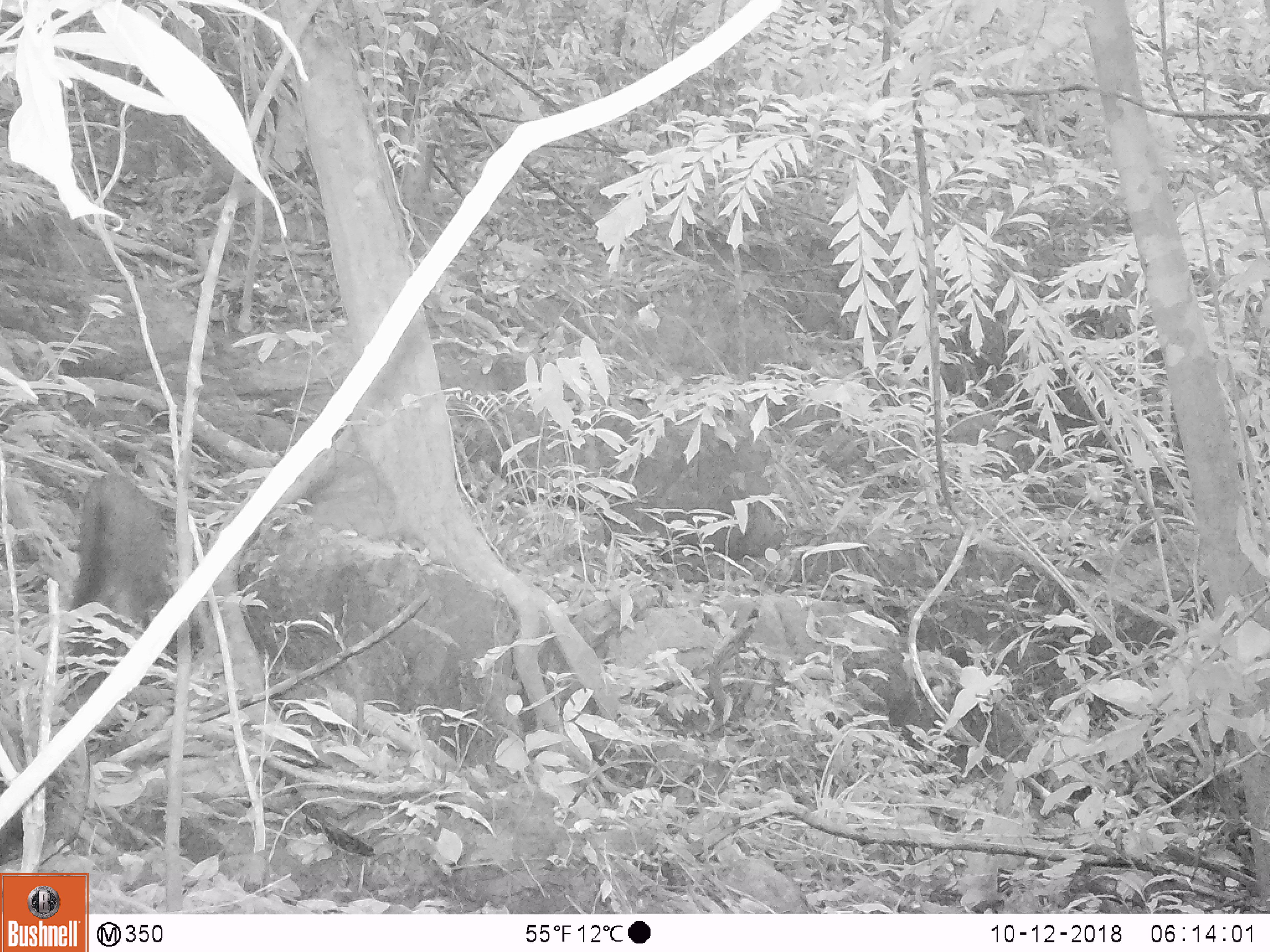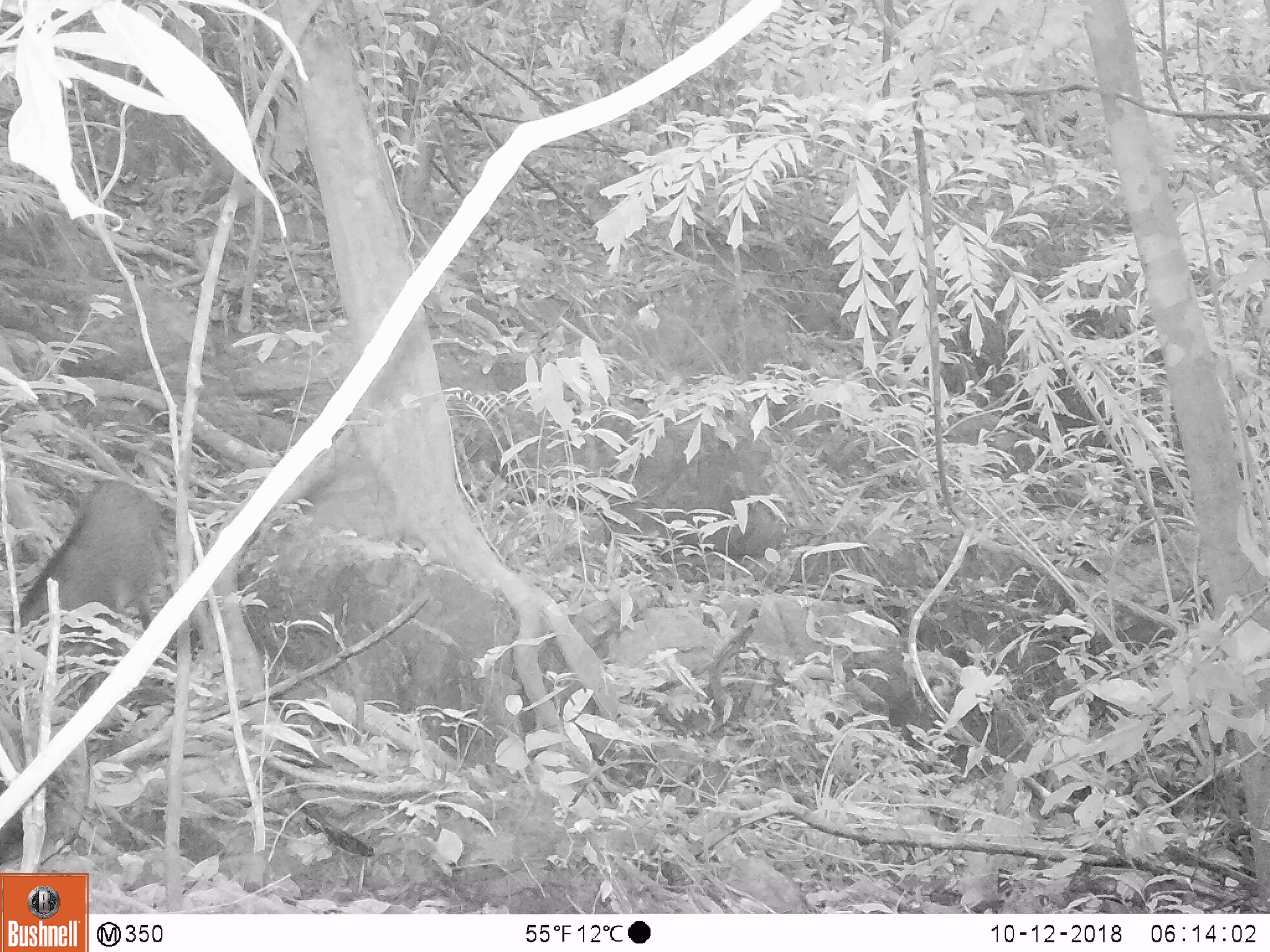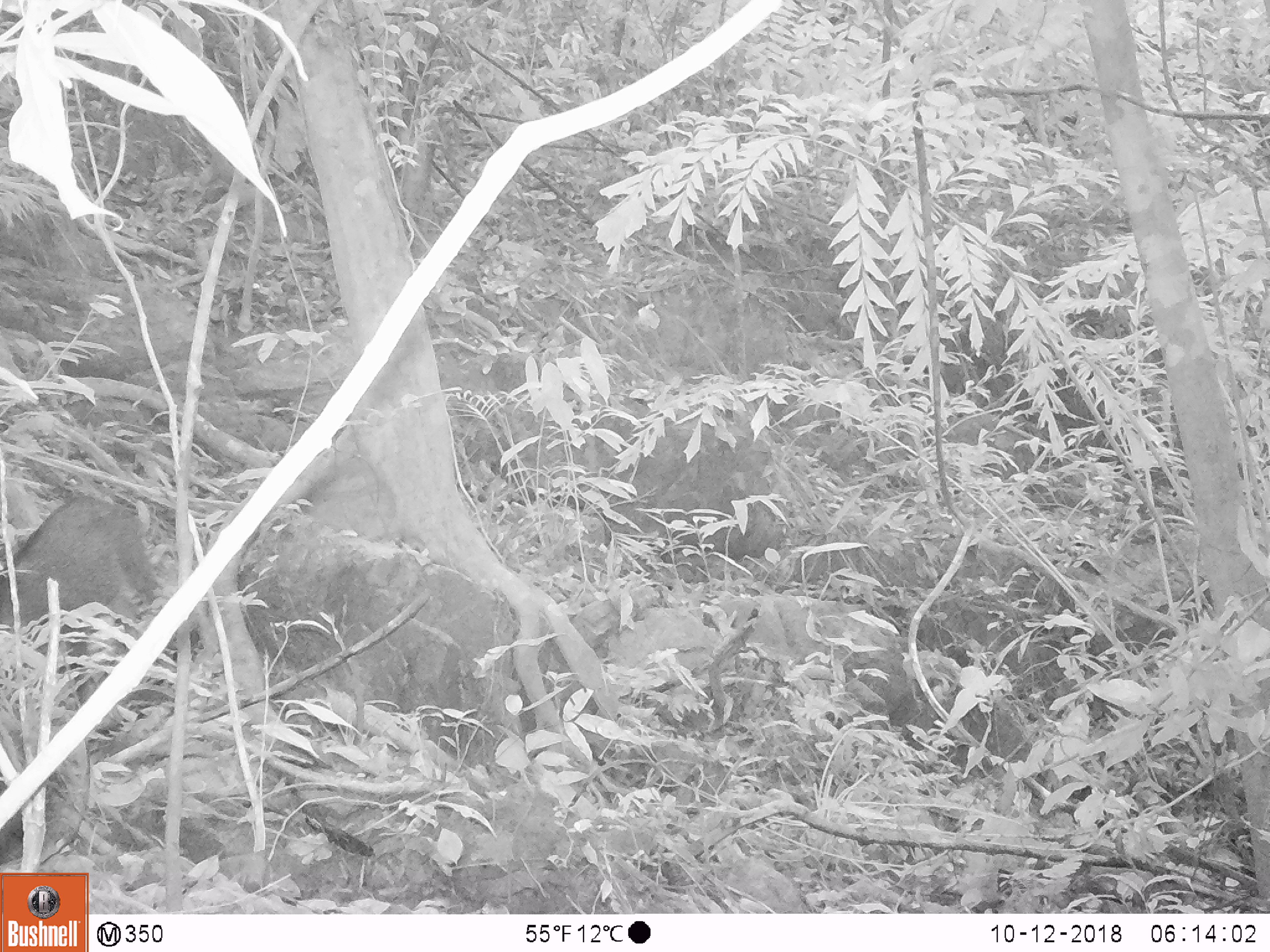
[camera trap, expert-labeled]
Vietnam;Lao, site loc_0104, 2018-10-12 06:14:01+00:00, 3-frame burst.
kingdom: Animalia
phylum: Chordata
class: Mammalia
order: Artiodactyla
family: Suidae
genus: Sus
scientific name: Sus scrofa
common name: eurasian wild pig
Eurasian wild pig (Sus scrofa). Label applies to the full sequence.